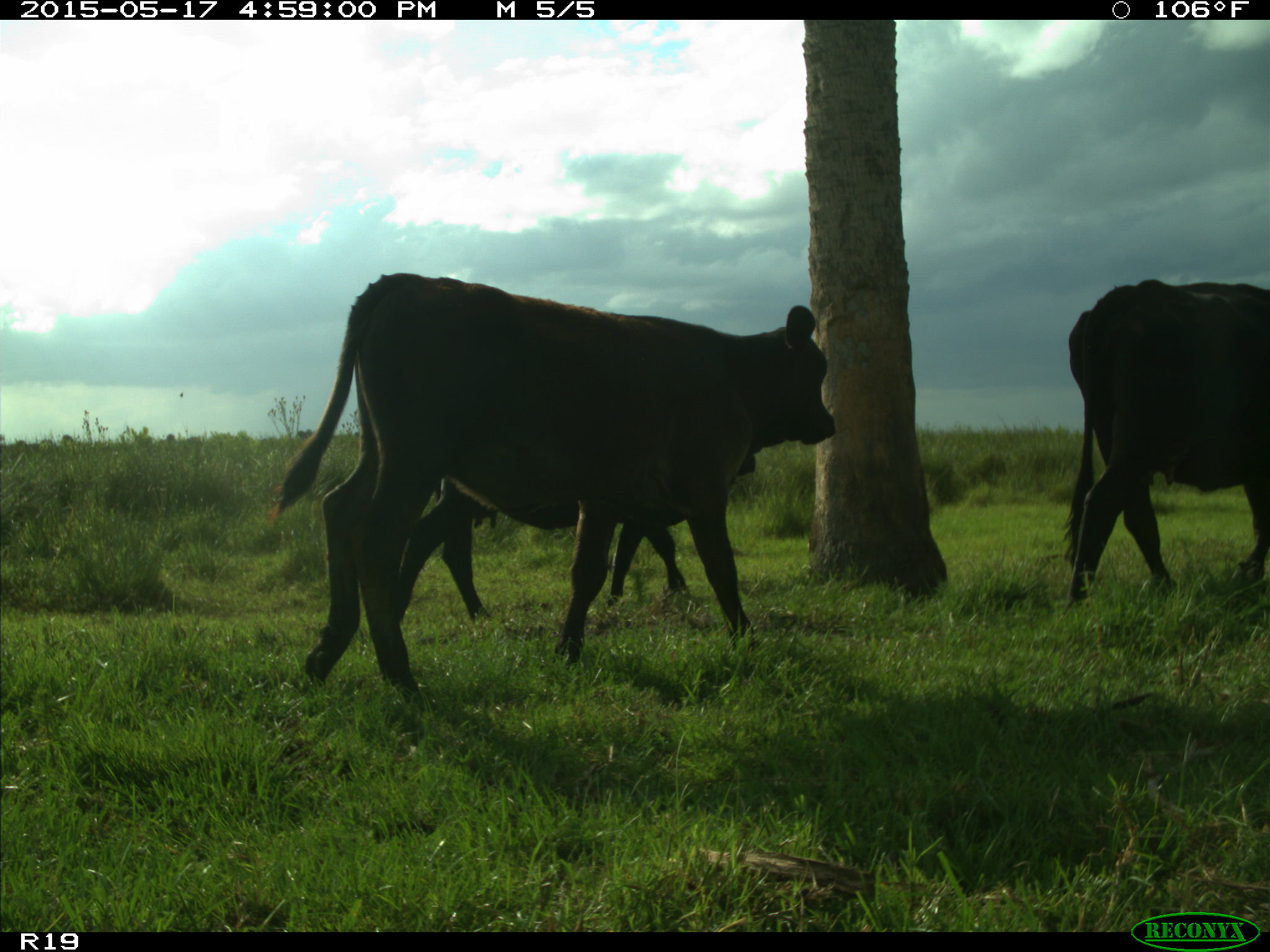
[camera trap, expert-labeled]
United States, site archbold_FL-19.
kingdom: Animalia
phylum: Chordata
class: Mammalia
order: Artiodactyla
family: Bovidae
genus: Bos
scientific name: Bos taurus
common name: domestic cow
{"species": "Bos taurus (domestic cow)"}